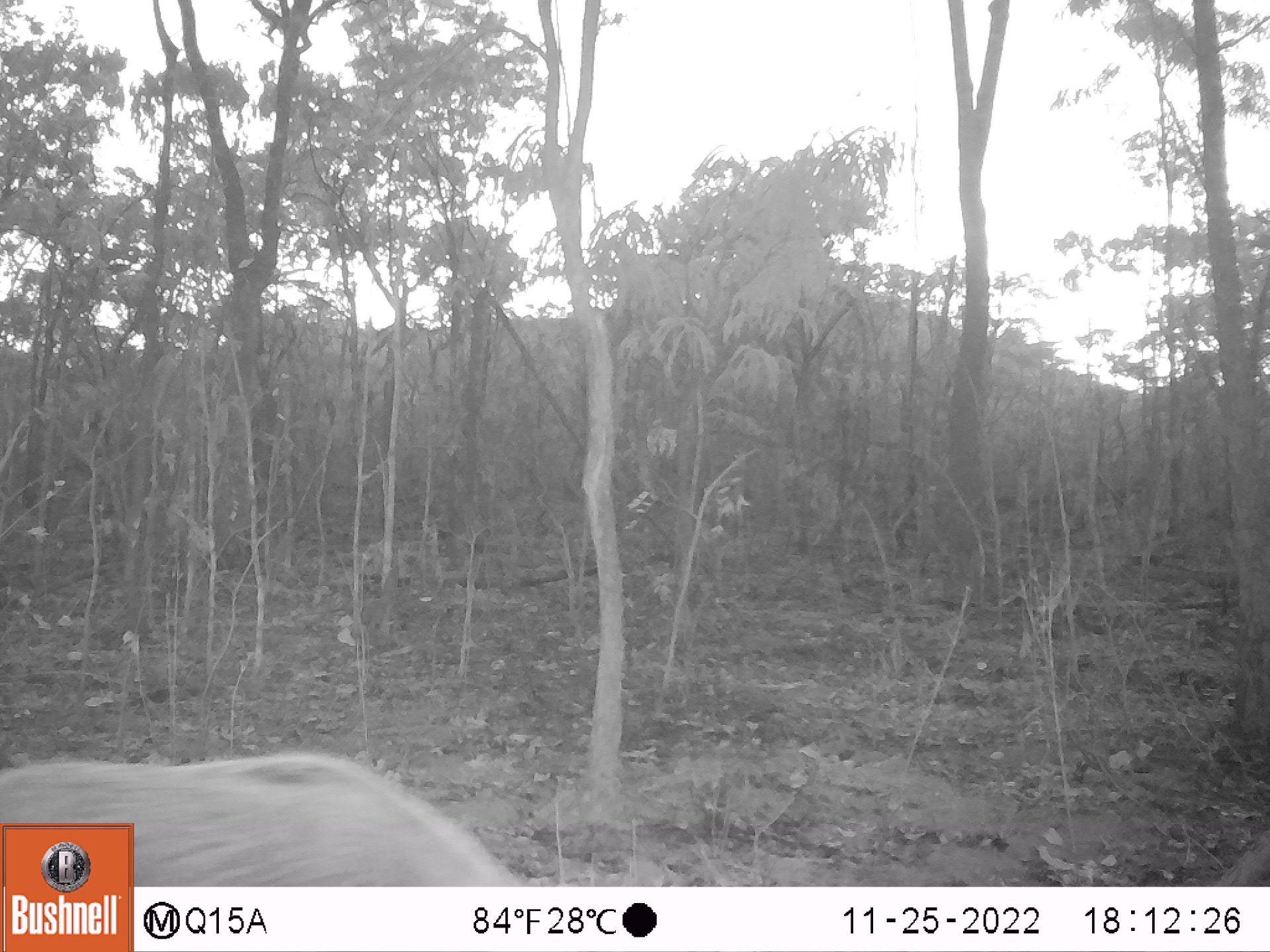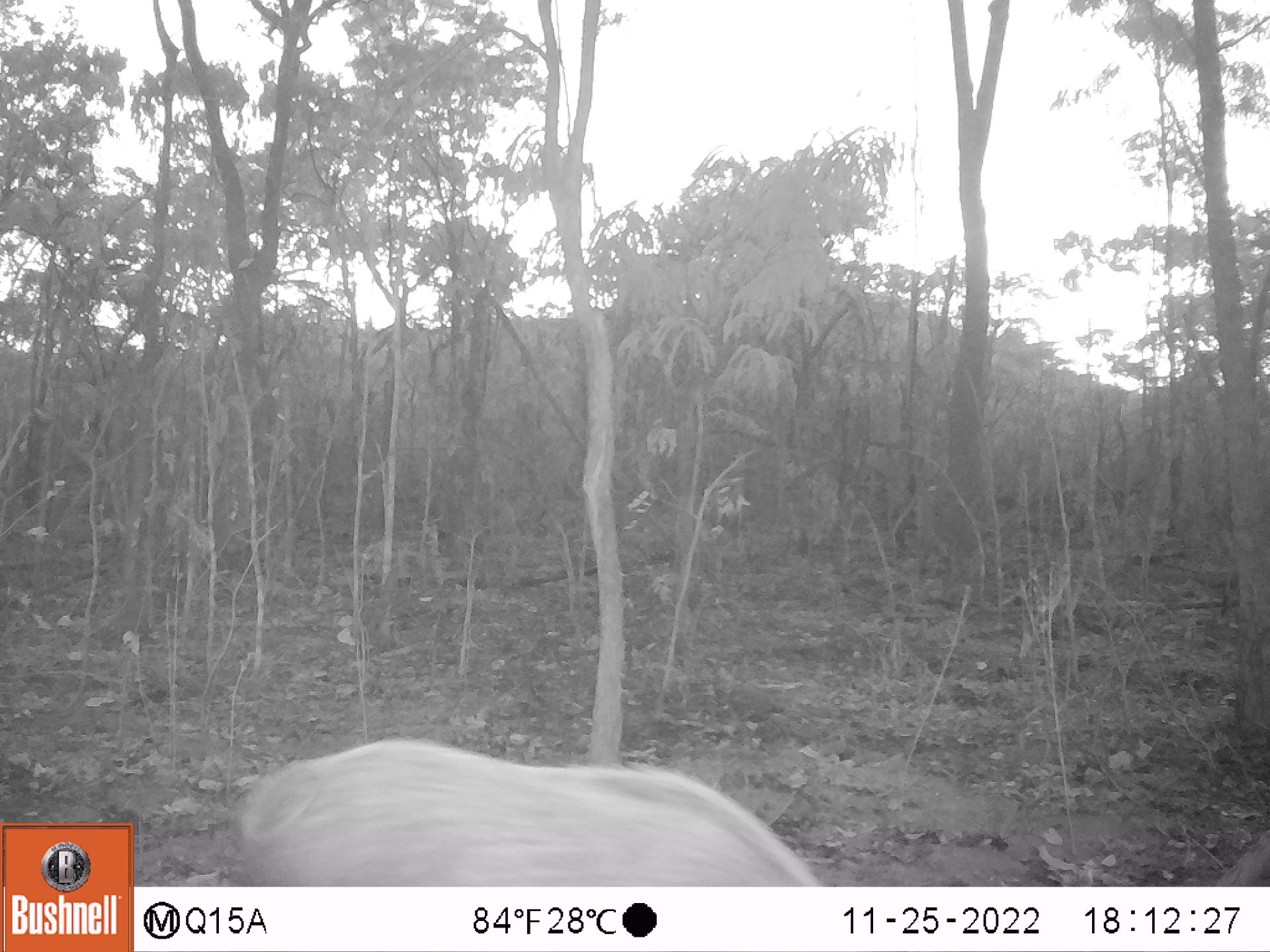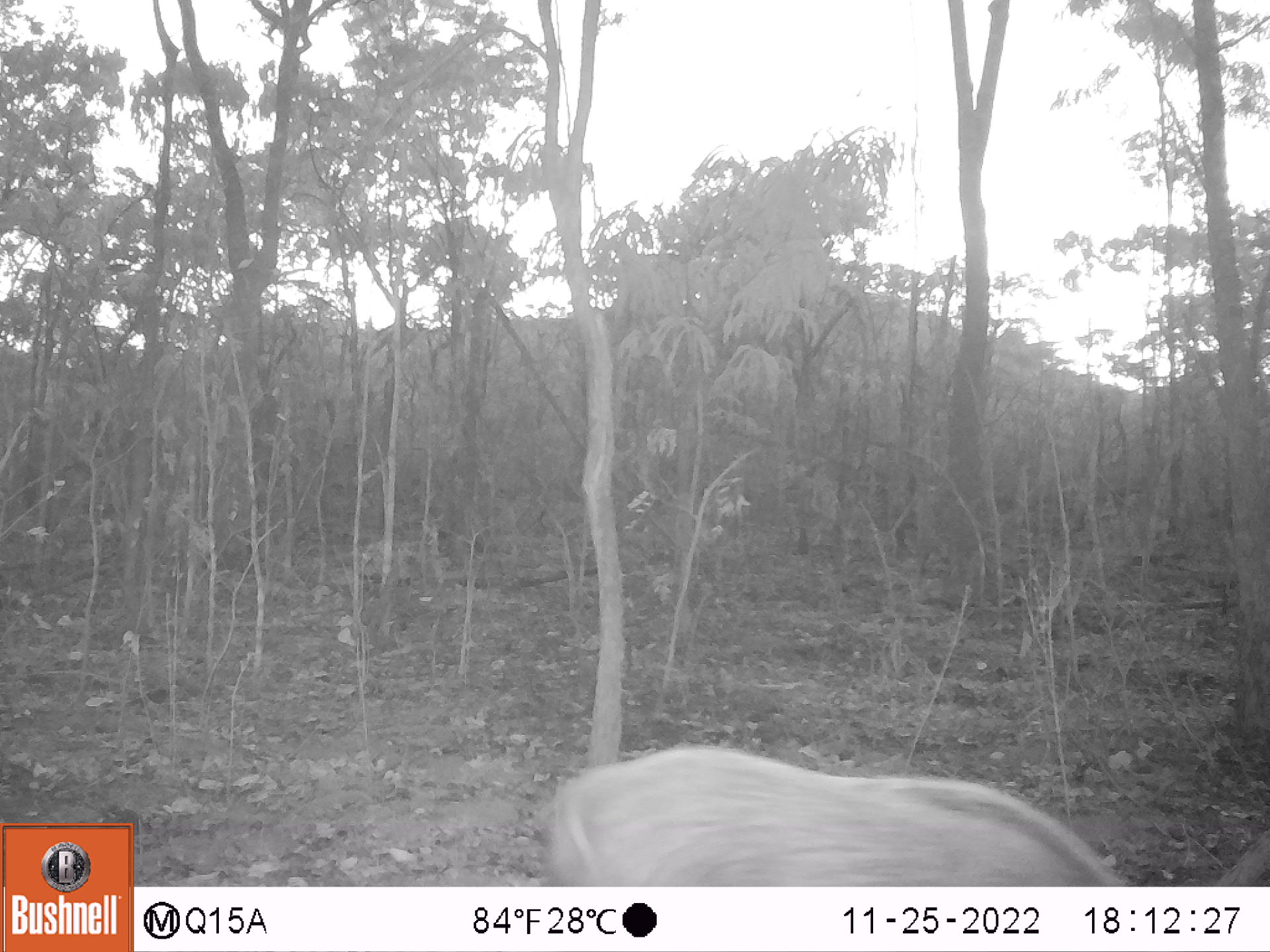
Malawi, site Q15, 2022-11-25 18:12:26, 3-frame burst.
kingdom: Animalia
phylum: Chordata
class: Mammalia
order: Artiodactyla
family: Suidae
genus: Potamochoerus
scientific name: Potamochoerus larvatus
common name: bushpig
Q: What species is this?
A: Bushpig (Potamochoerus larvatus).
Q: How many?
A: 1.